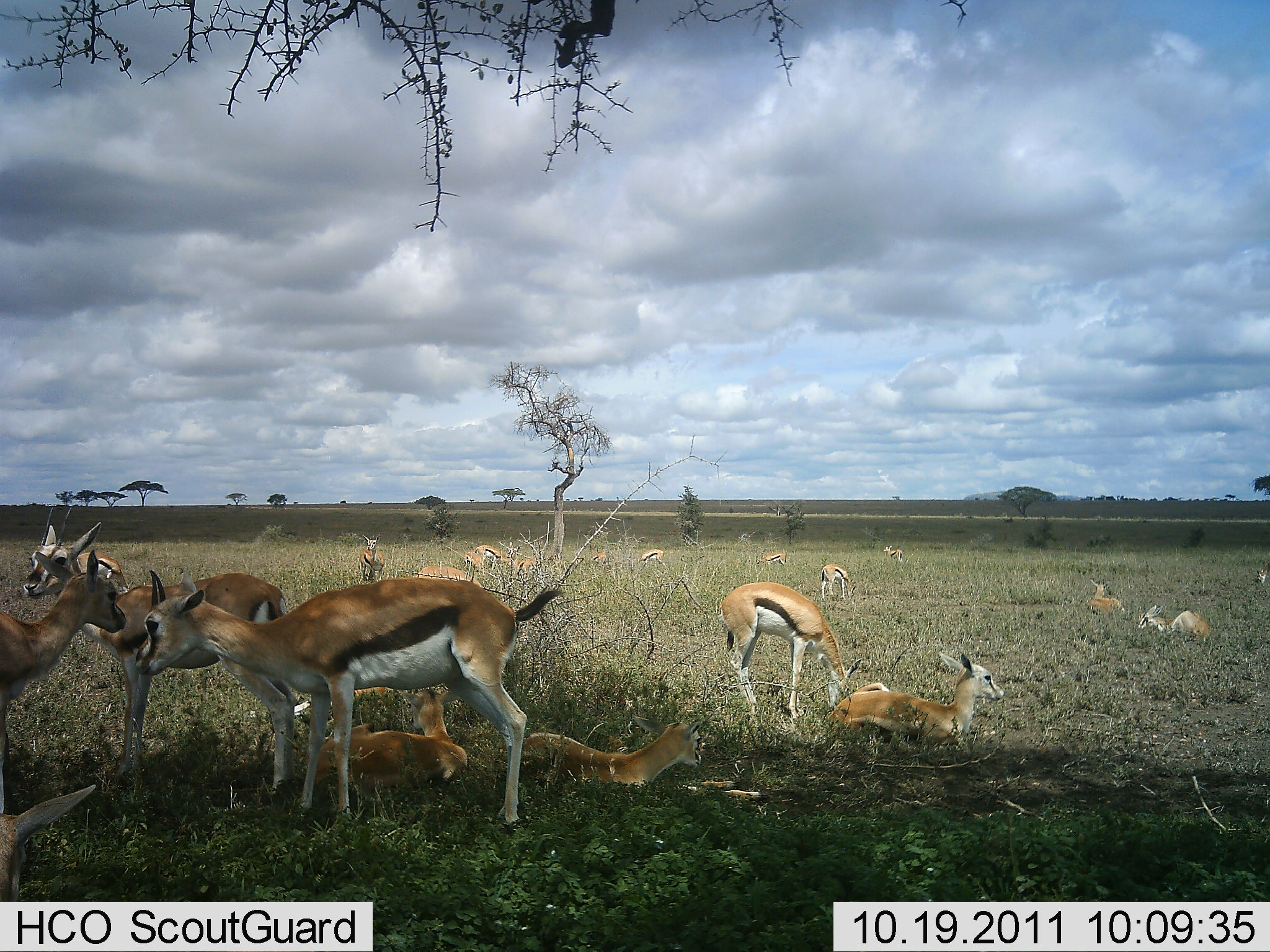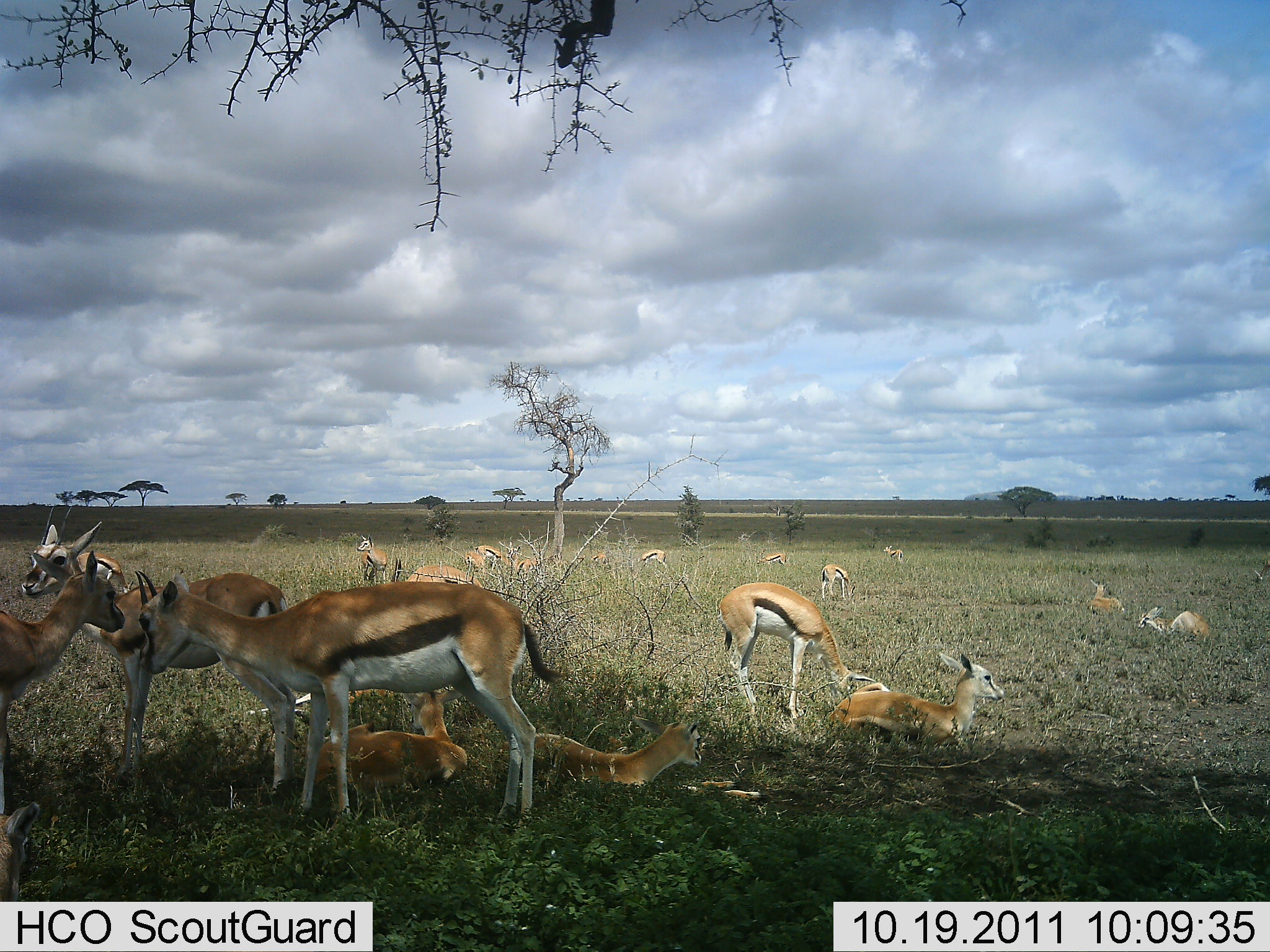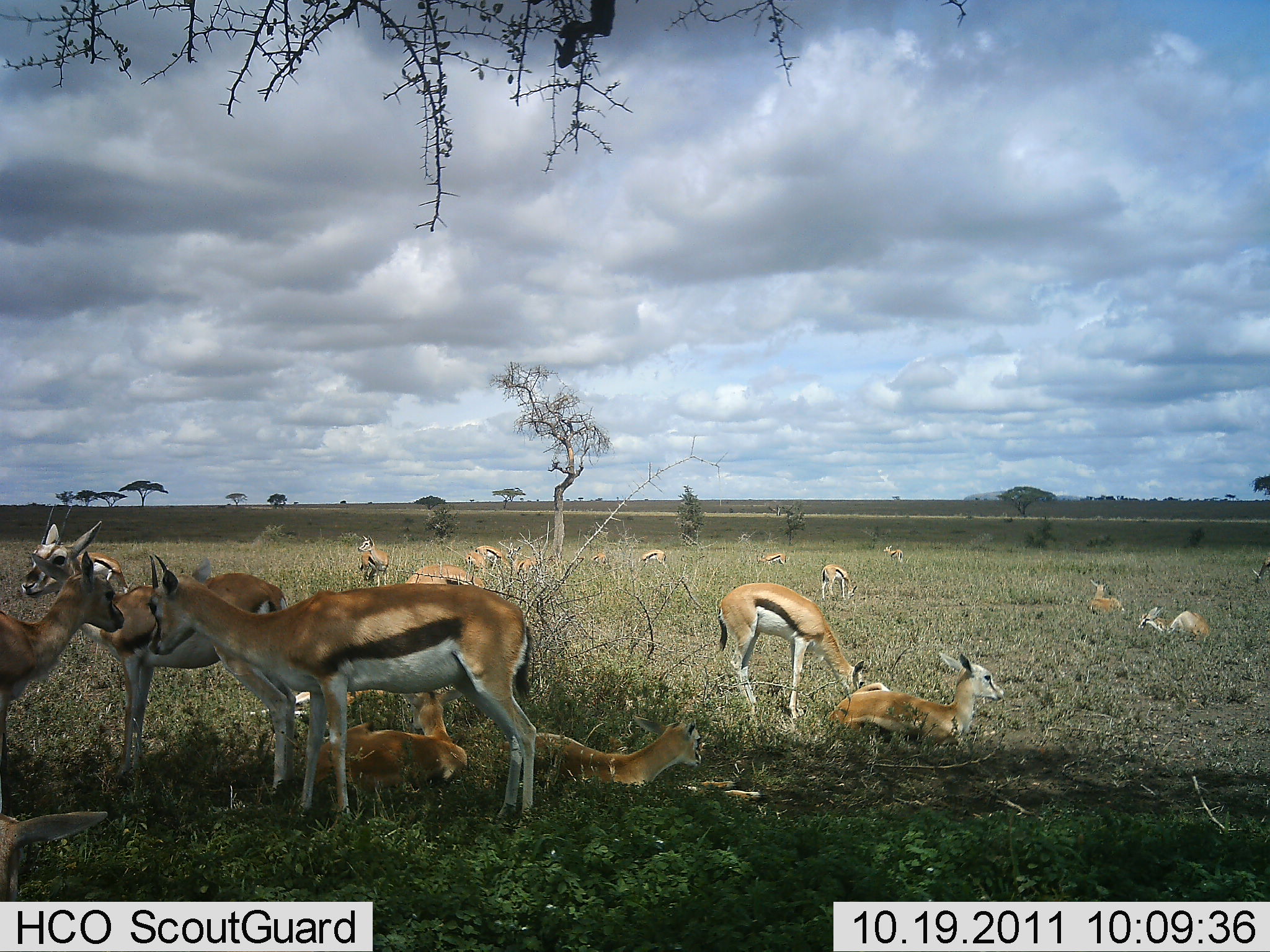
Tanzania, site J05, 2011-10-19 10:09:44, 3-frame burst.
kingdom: Animalia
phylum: Chordata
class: Mammalia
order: Artiodactyla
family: Bovidae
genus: Eudorcas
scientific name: Eudorcas thomsonii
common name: thomson's gazelle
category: gazellethomsons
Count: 11-50.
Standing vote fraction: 83%.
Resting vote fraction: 100%.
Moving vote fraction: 17%.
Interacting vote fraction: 50%.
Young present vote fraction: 42%.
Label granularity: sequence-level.